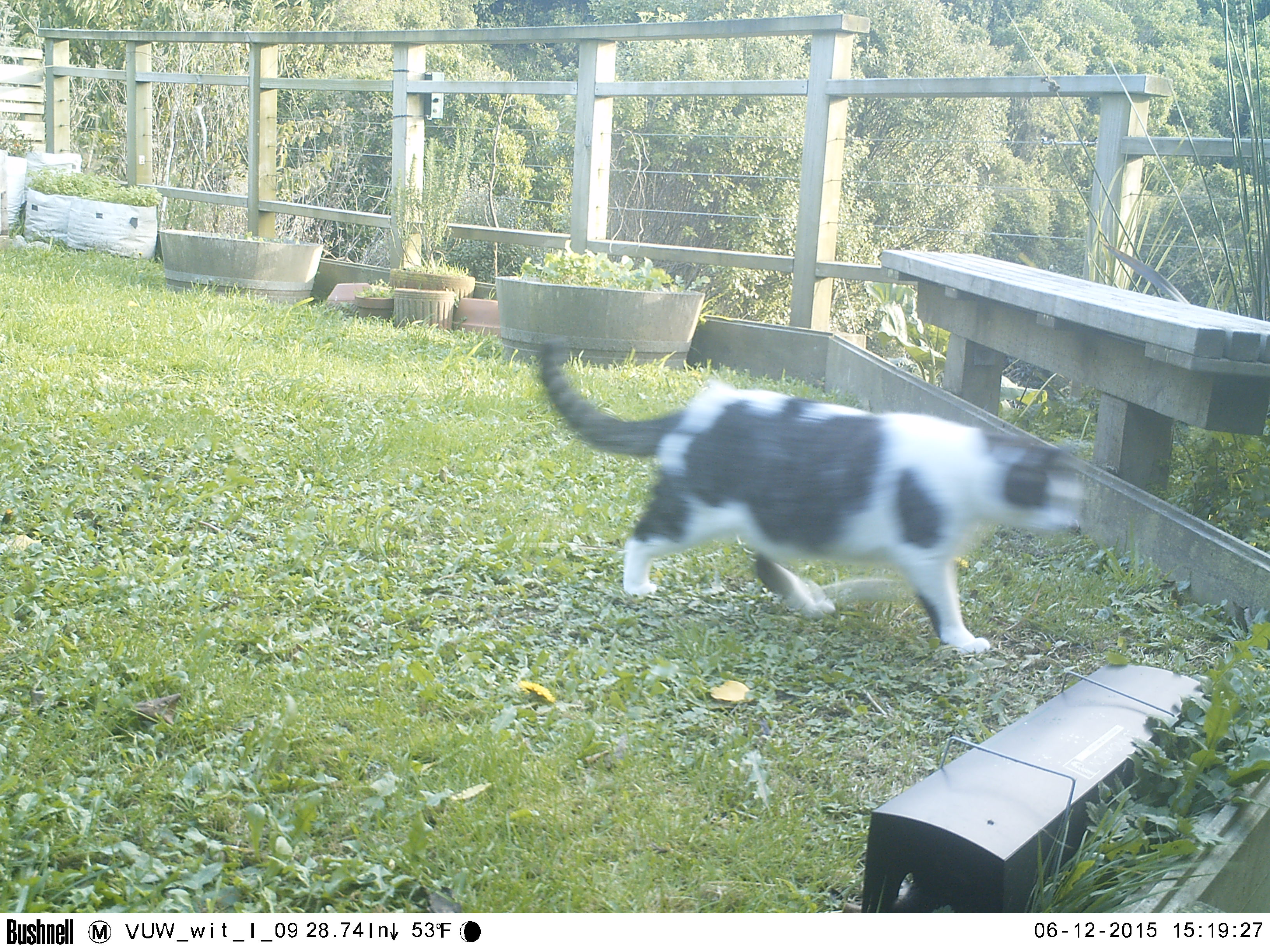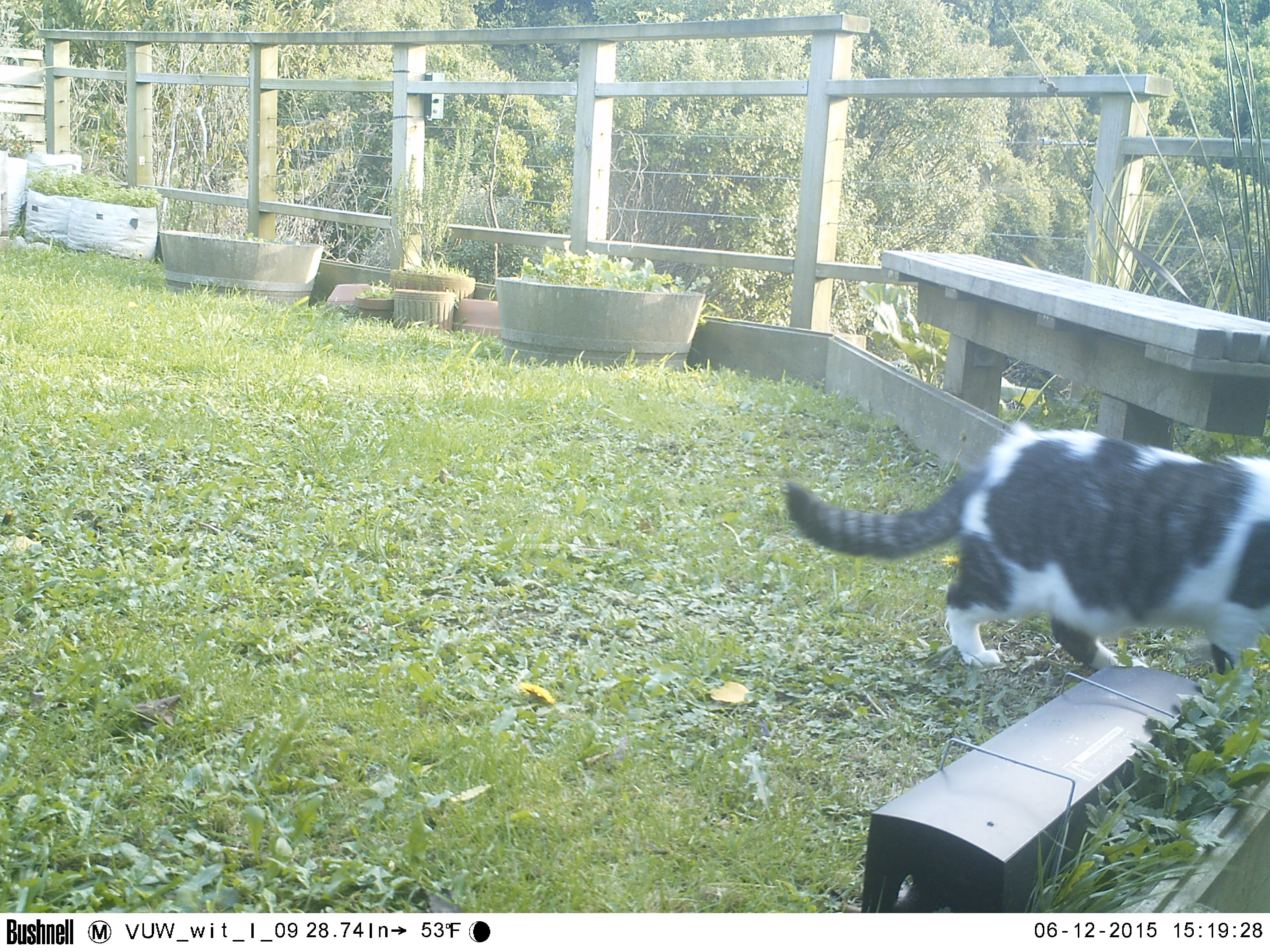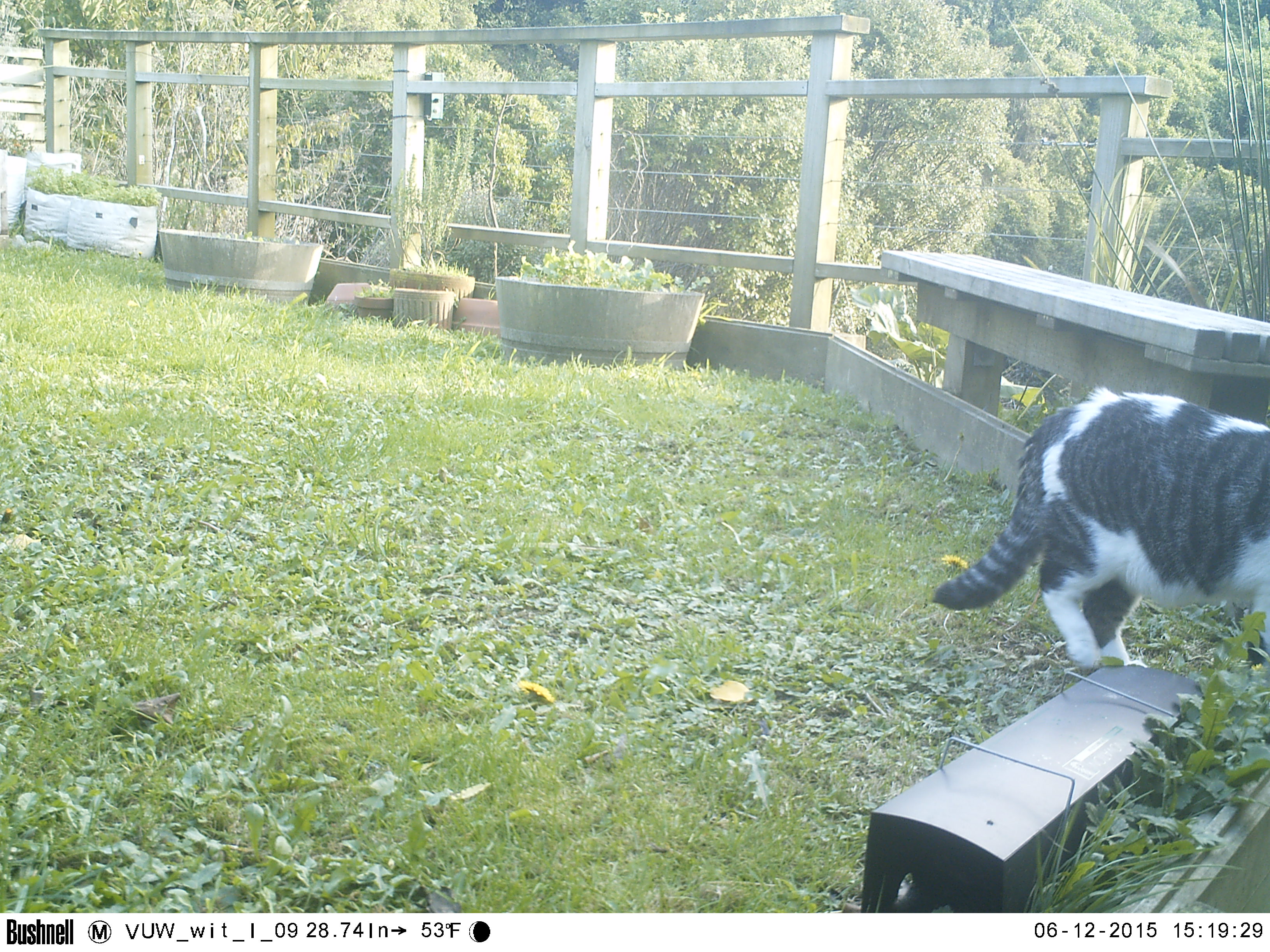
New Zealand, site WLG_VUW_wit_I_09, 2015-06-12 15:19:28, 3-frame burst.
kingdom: Animalia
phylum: Chordata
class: Mammalia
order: Carnivora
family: Felidae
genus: Felis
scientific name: Felis catus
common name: domestic cat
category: cat